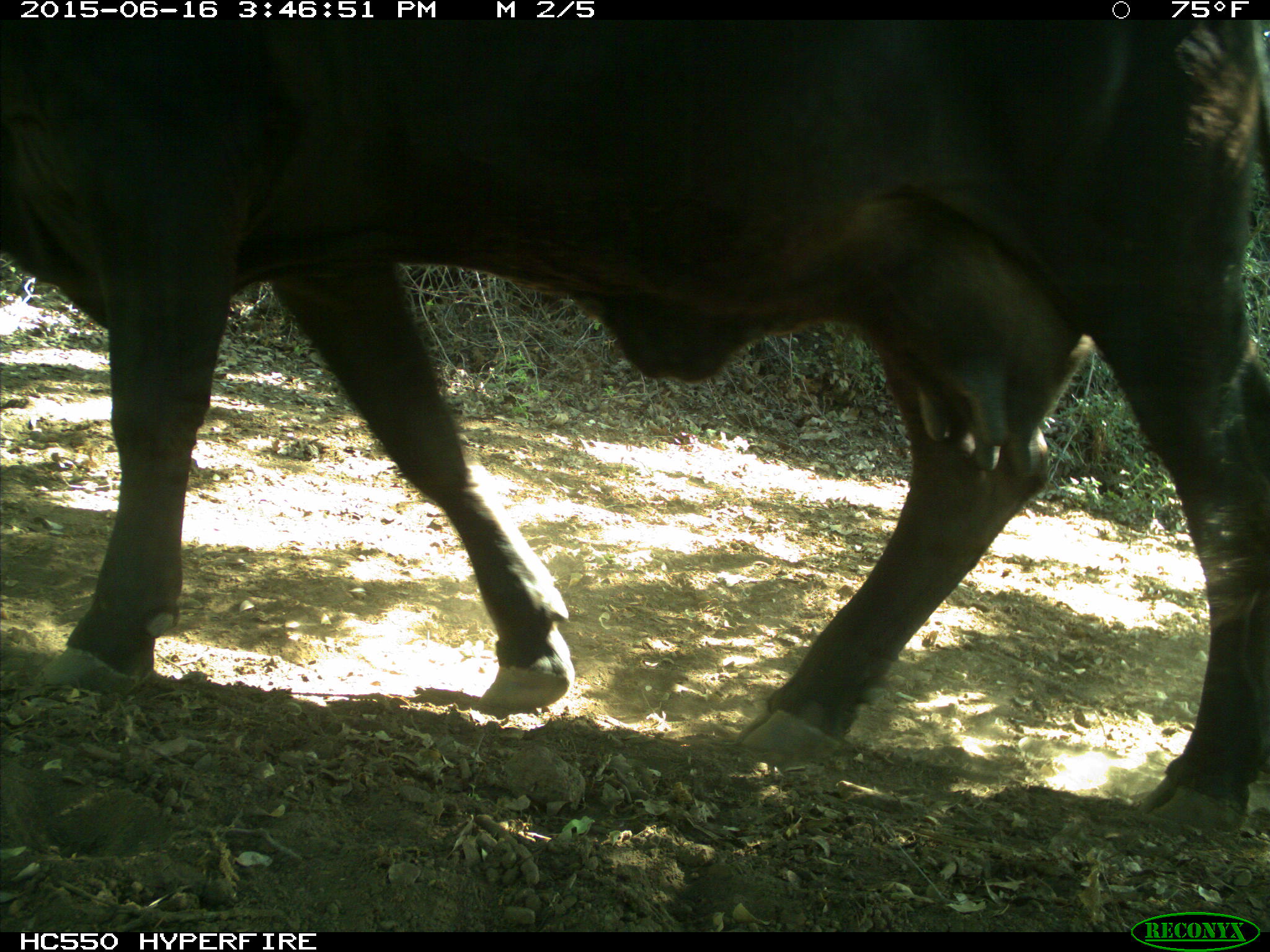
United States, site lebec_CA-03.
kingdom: Animalia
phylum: Chordata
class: Mammalia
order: Artiodactyla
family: Bovidae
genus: Bos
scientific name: Bos taurus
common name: domestic cow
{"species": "Bos taurus (domestic cow)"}